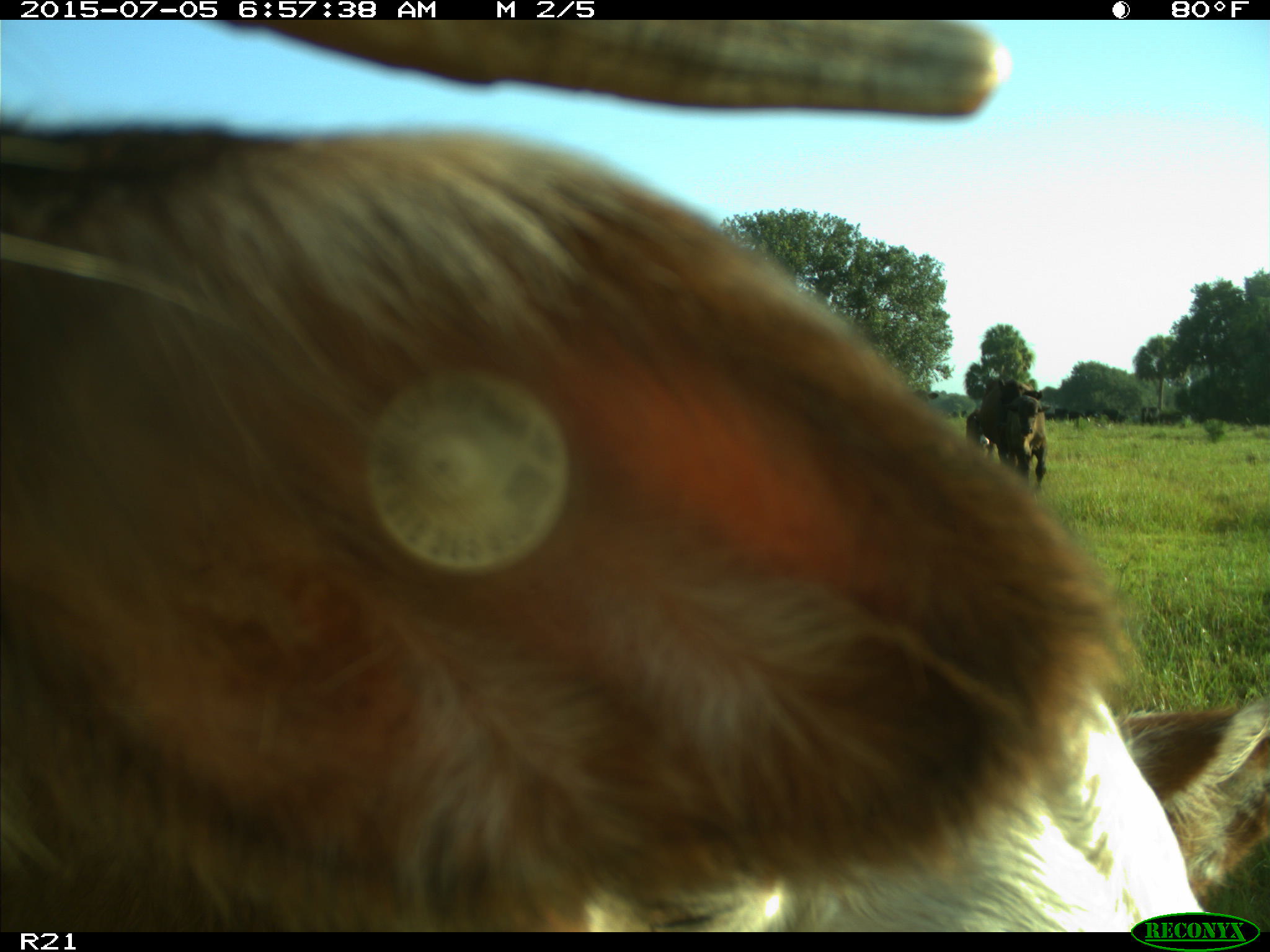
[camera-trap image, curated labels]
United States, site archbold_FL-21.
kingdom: Animalia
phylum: Chordata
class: Mammalia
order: Artiodactyla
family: Bovidae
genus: Bos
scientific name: Bos taurus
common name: domestic cow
Bos taurus (domestic cow).